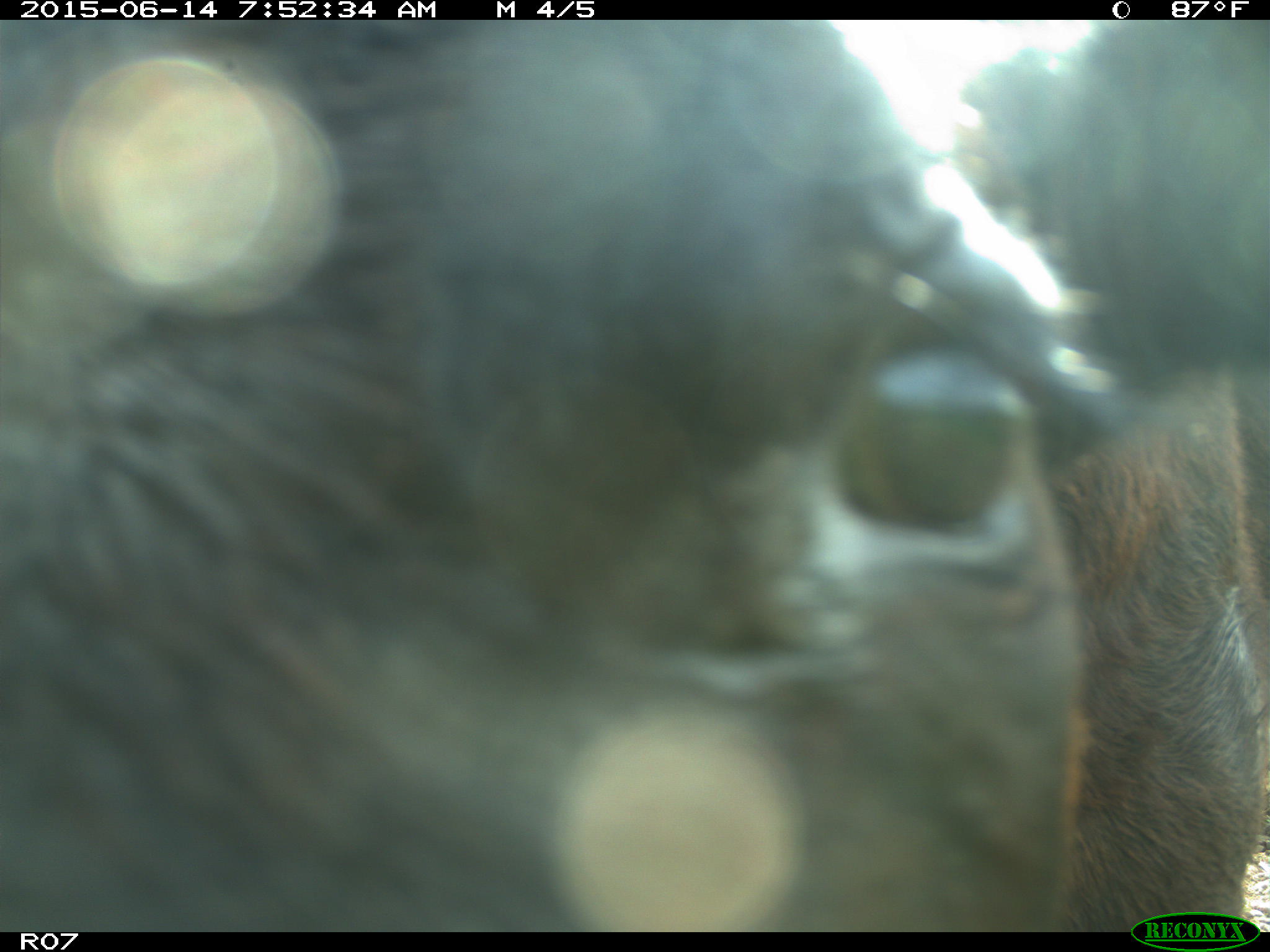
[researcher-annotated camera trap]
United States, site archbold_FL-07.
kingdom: Animalia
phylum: Chordata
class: Mammalia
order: Artiodactyla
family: Bovidae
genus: Bos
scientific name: Bos taurus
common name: domestic cow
Bos taurus (domestic cow).